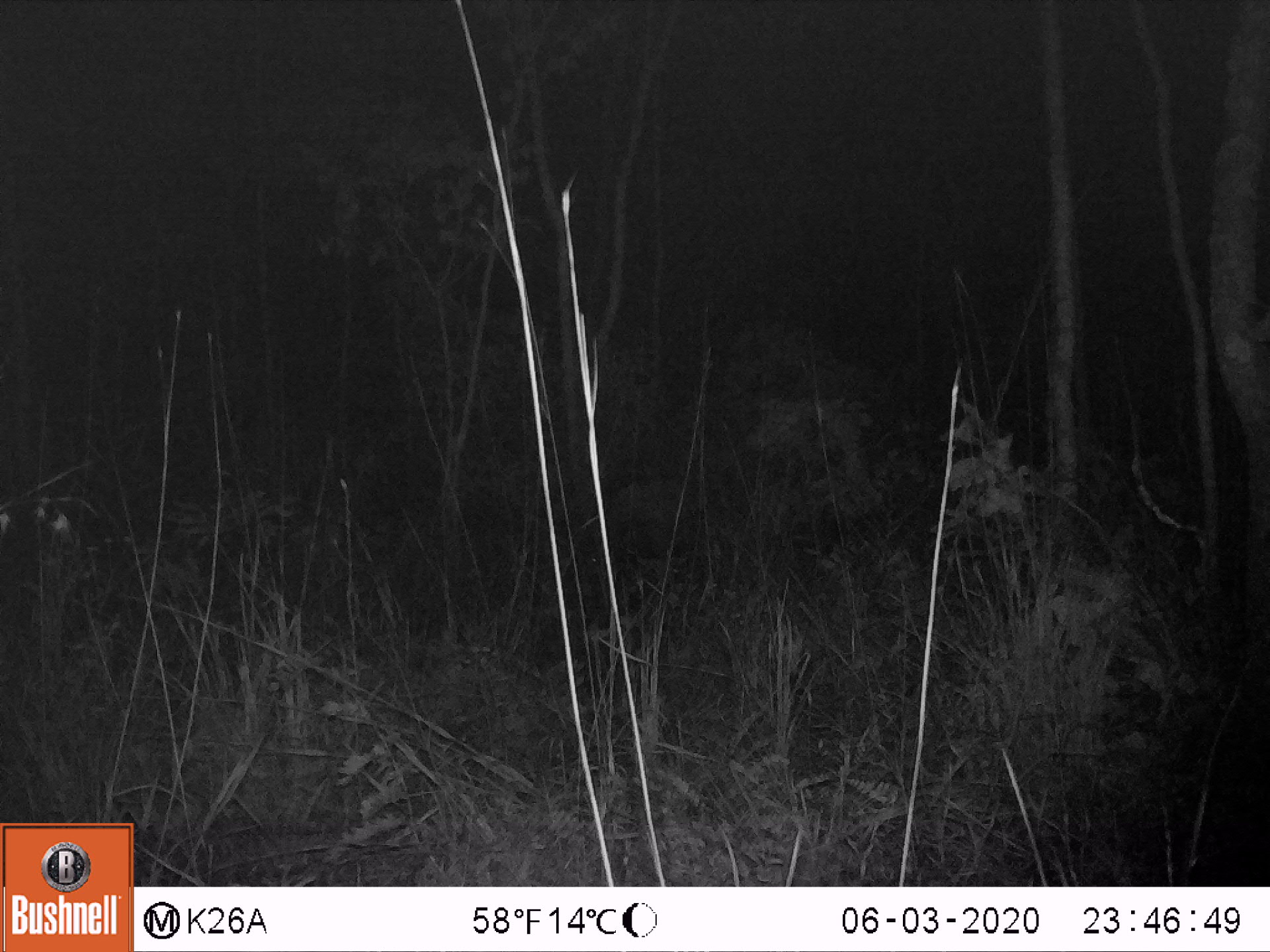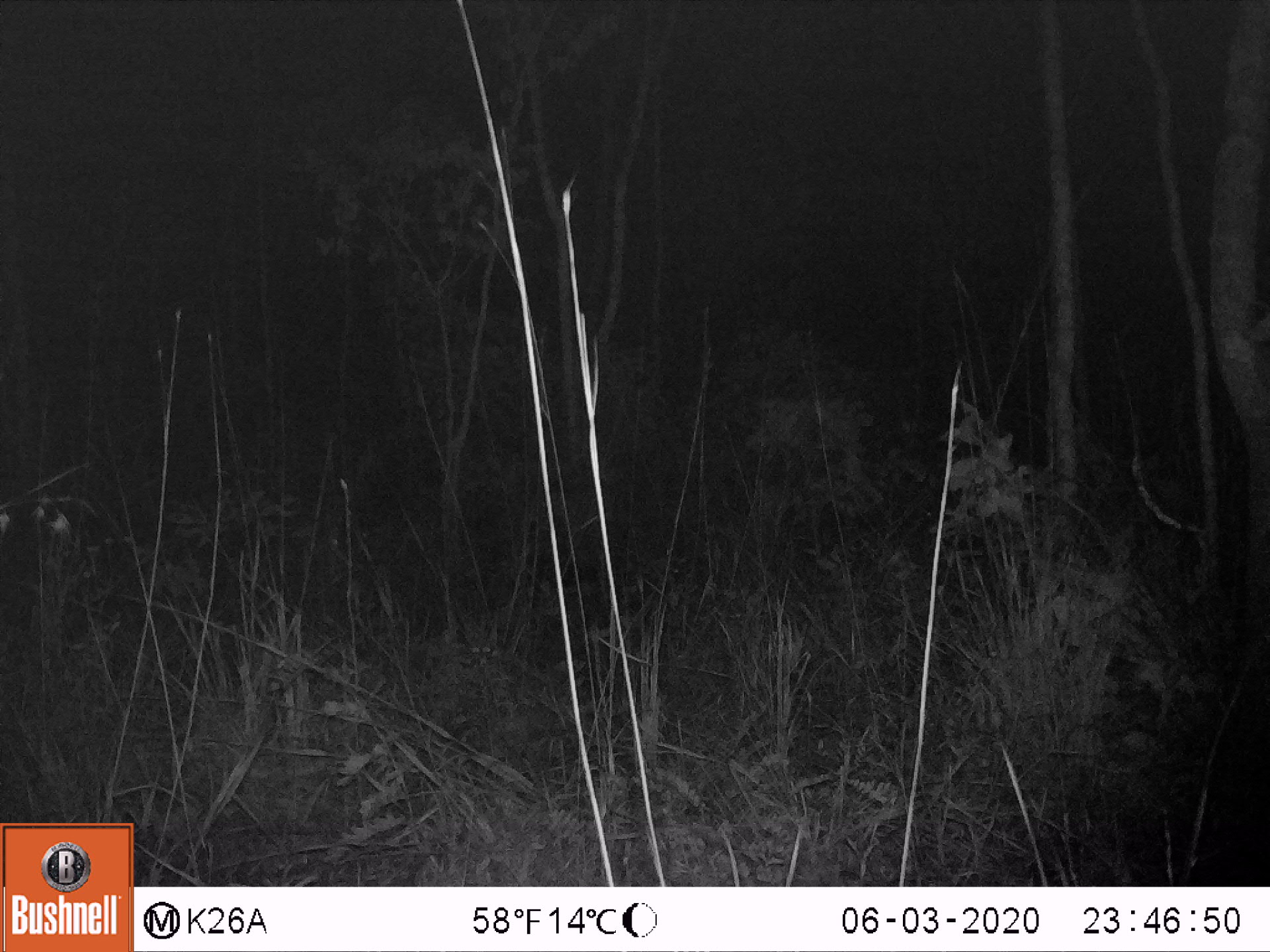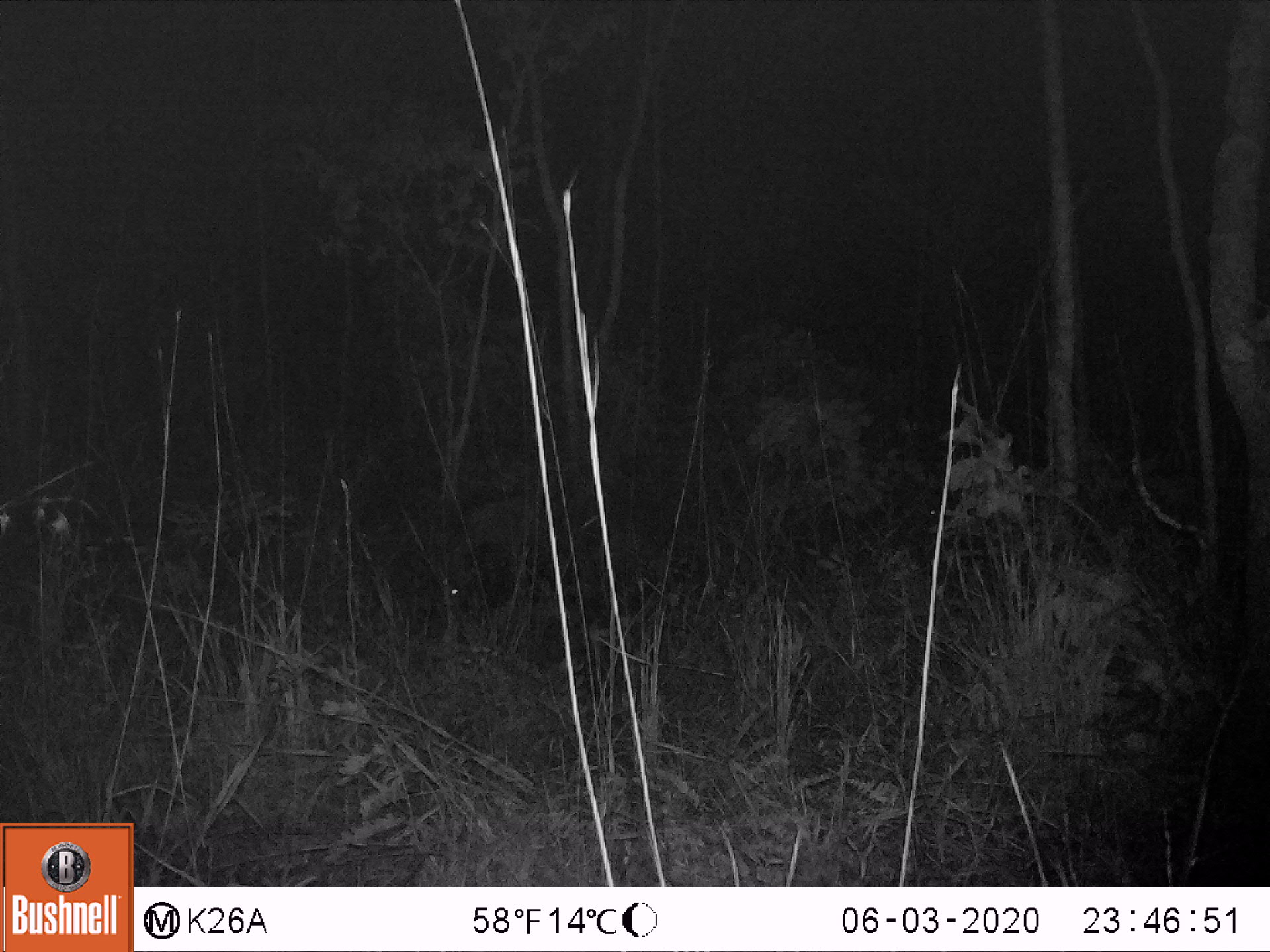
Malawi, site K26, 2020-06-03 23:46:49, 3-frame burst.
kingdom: Animalia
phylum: Chordata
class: Mammalia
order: Artiodactyla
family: Suidae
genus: Potamochoerus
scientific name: Potamochoerus larvatus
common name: bushpig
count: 1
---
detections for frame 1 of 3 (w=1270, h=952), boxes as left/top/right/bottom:
bushpig: 578/468/706/591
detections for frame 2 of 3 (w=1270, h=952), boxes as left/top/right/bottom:
bushpig: 514/500/636/624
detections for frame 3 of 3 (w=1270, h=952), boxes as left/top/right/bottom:
bushpig: 431/486/598/622